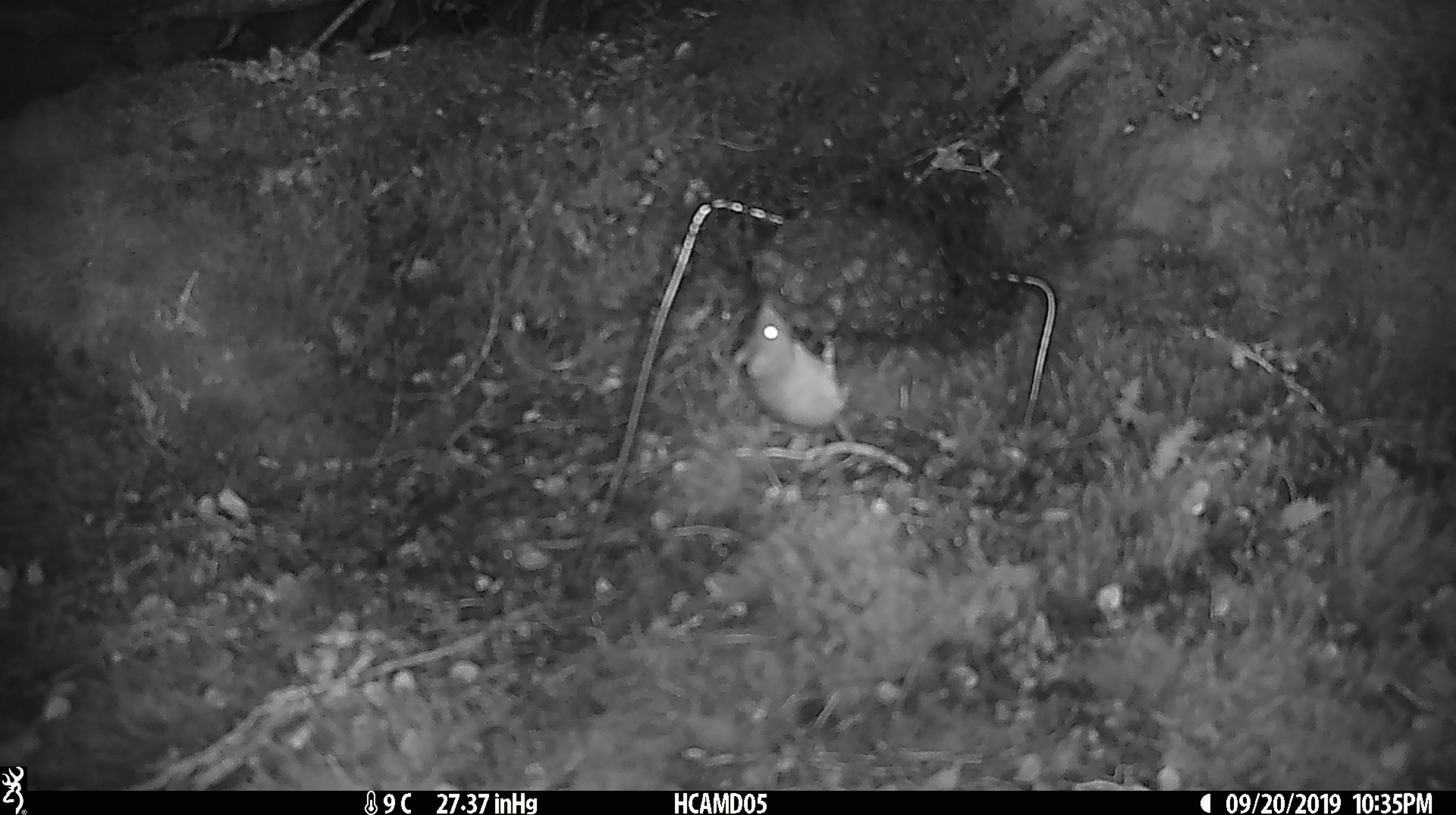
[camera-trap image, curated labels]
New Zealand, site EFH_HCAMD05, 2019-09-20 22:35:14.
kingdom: Animalia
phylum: Chordata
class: Mammalia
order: Rodentia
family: Muridae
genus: Mus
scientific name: Mus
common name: mouse